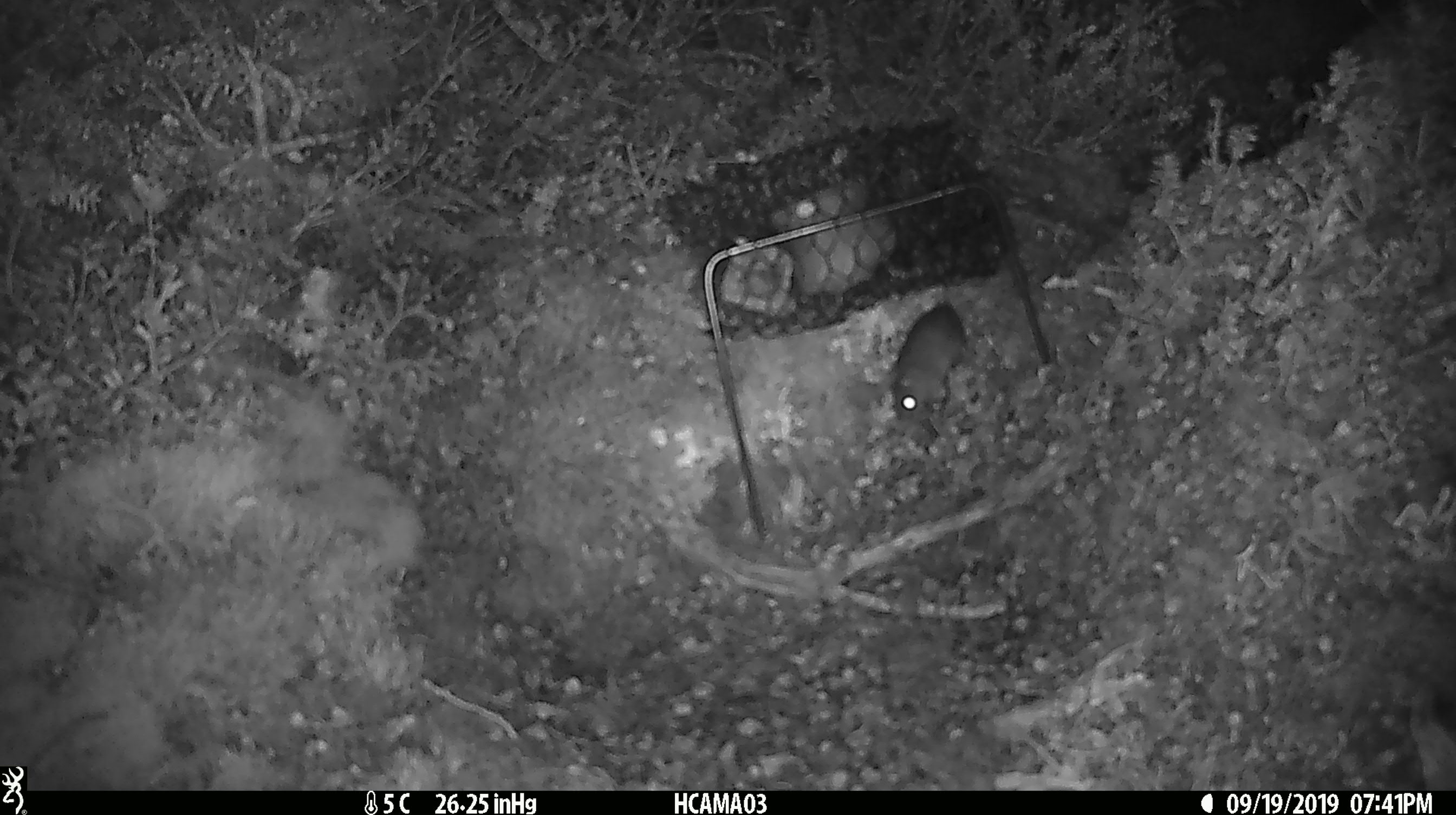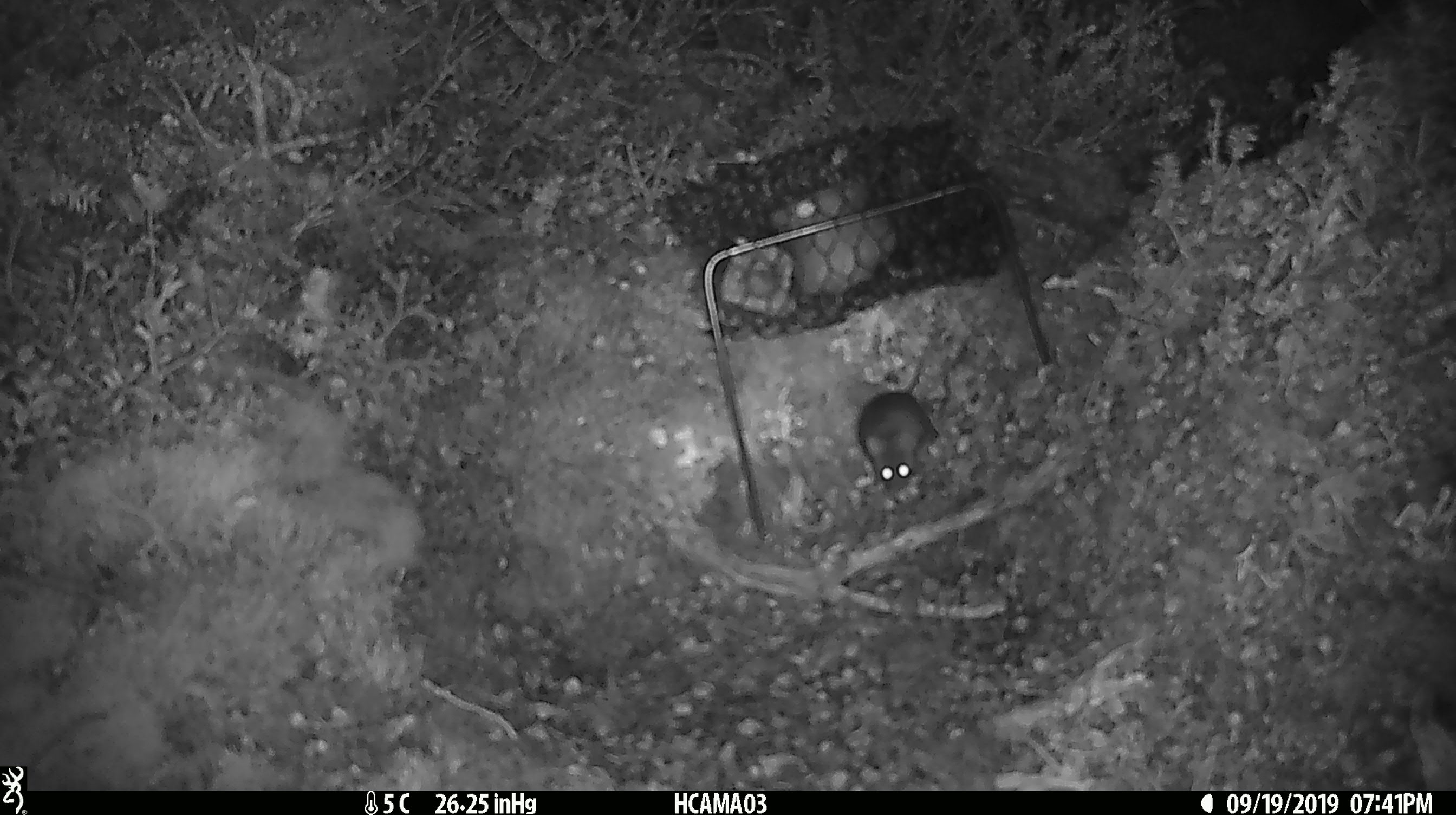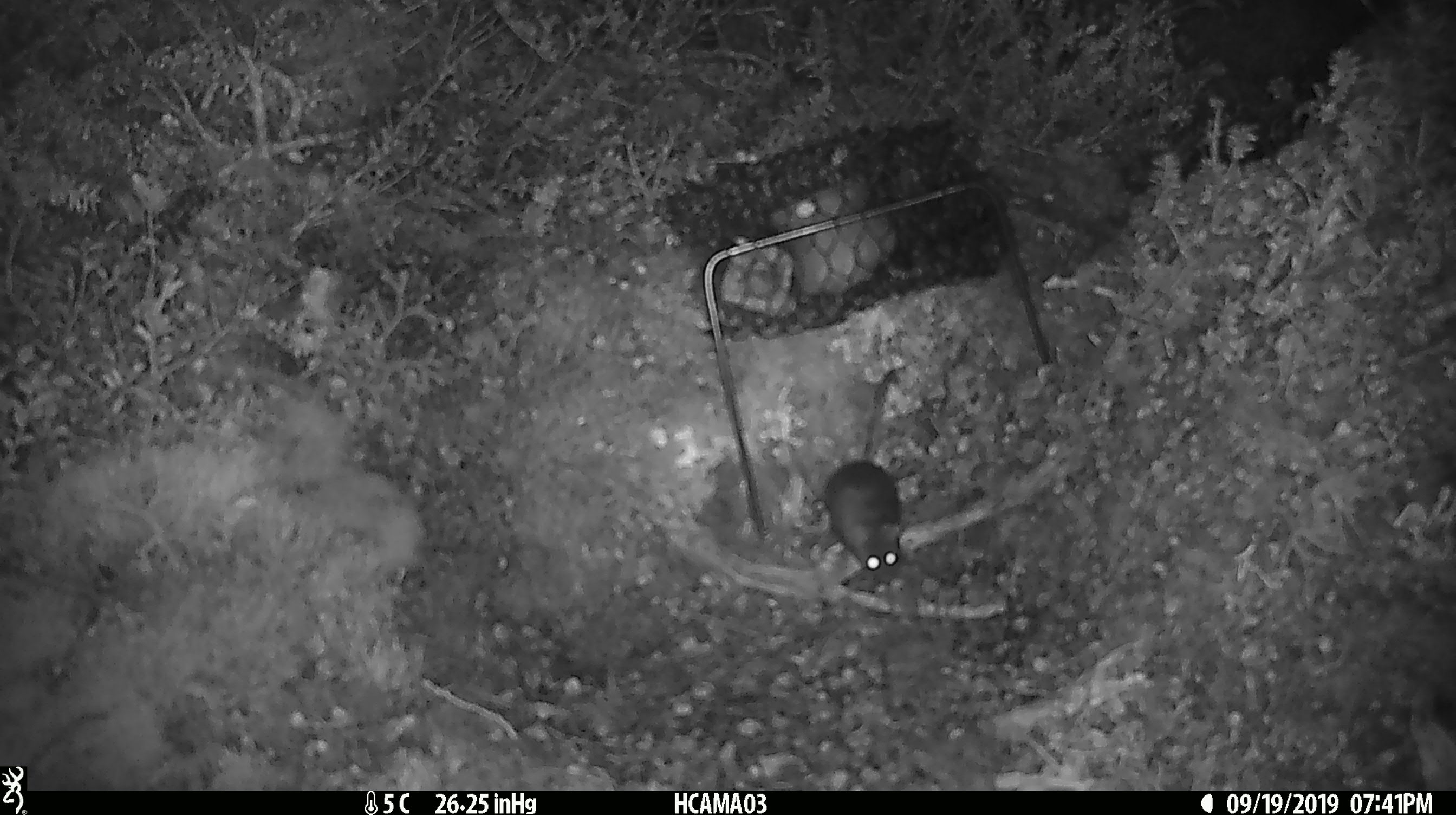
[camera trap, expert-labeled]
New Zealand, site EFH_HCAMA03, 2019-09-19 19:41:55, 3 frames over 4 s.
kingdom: Animalia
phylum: Chordata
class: Mammalia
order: Rodentia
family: Muridae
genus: Mus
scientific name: Mus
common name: mouse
Mouse (Mus).